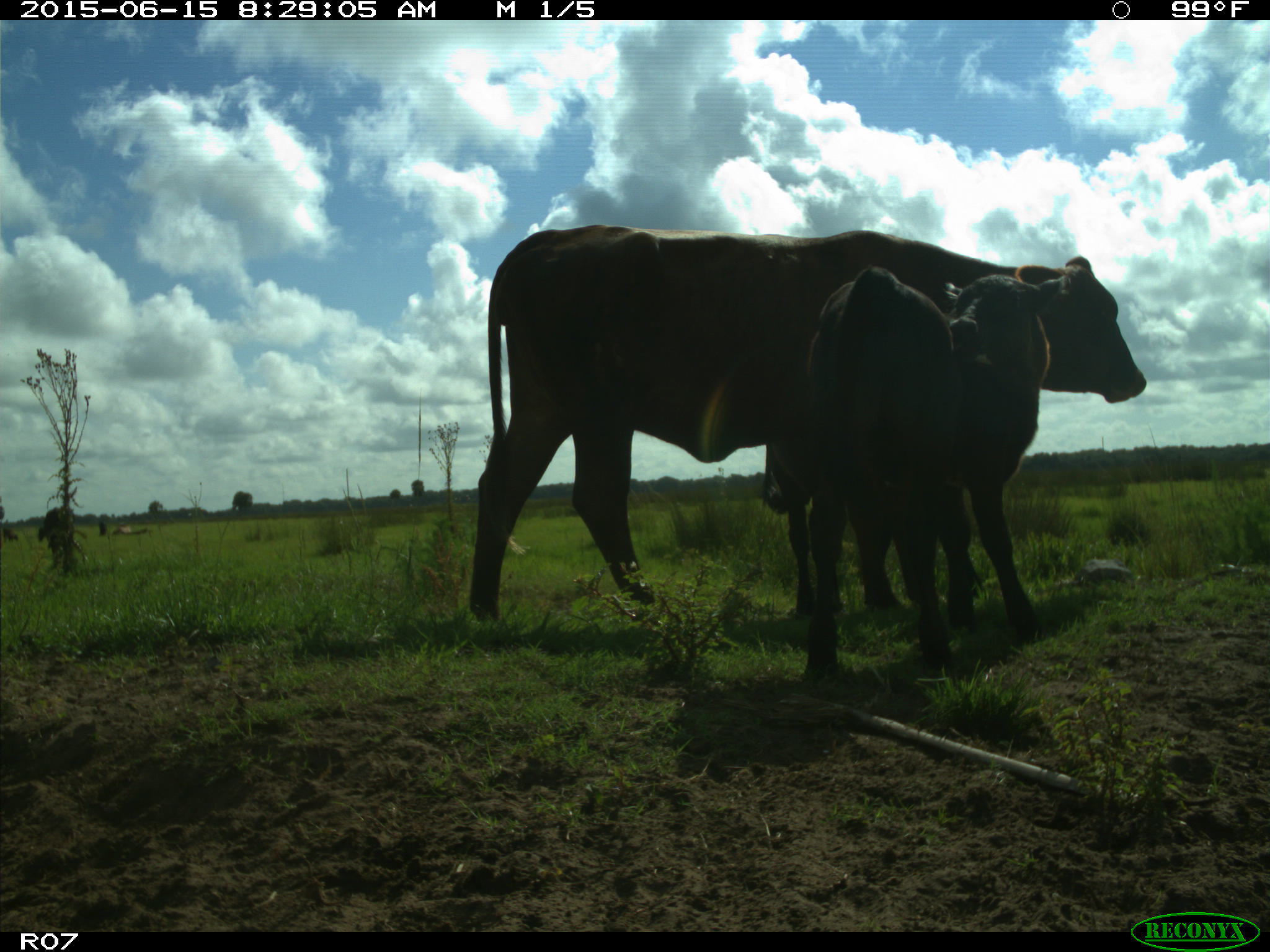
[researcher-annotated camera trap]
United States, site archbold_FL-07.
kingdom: Animalia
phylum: Chordata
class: Mammalia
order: Artiodactyla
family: Bovidae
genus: Bos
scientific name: Bos taurus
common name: domestic cow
Bos taurus (domestic cow).